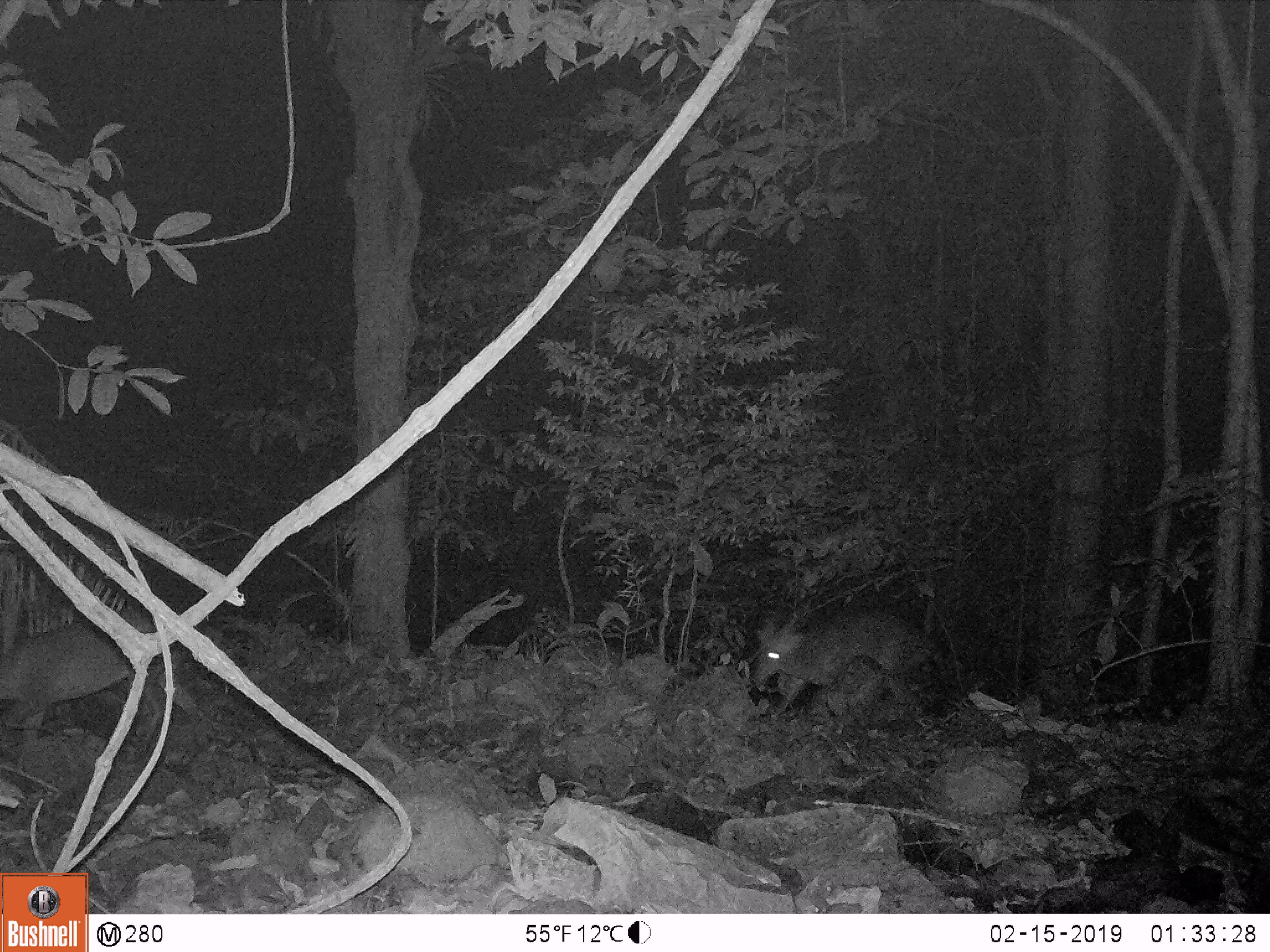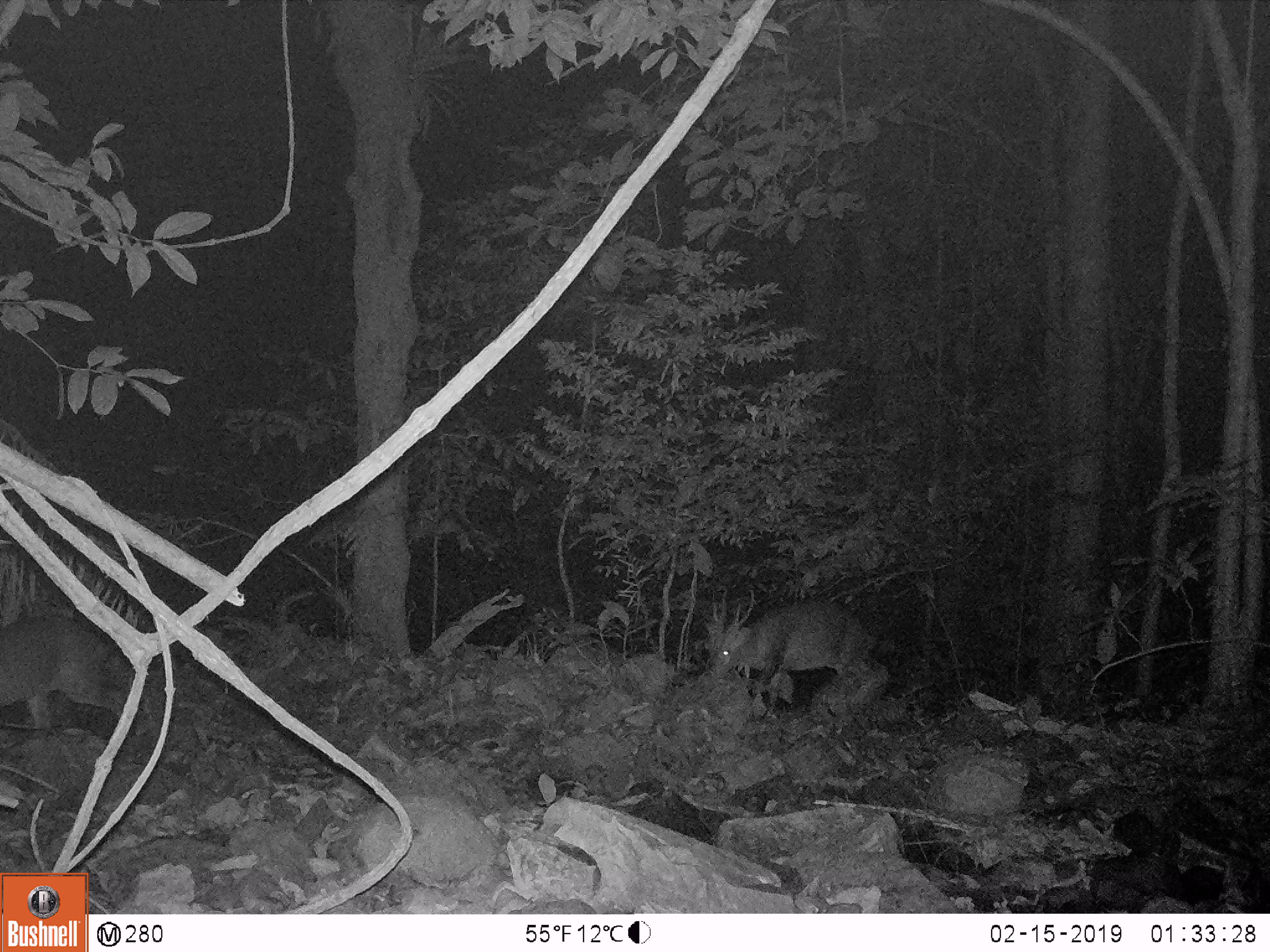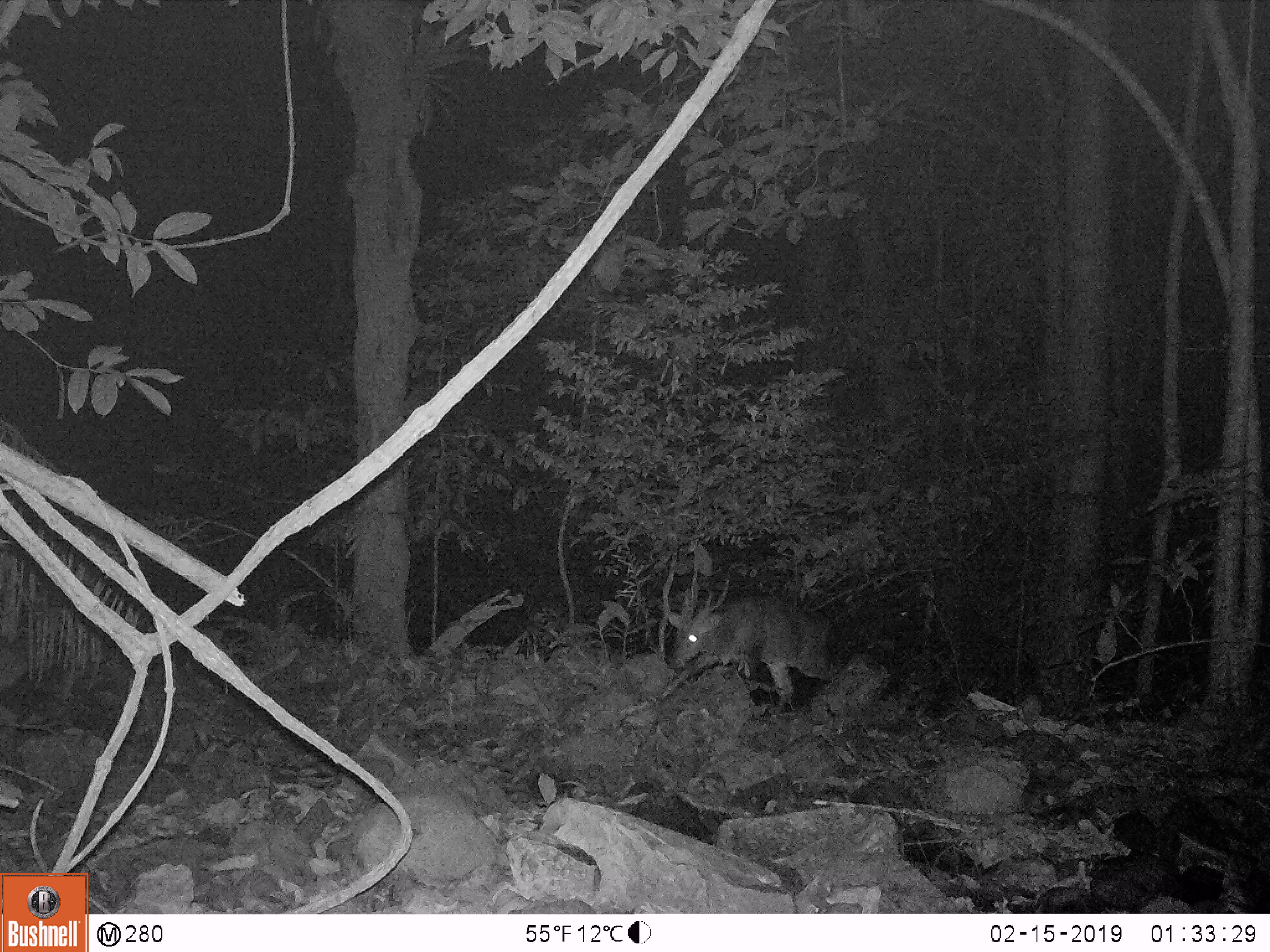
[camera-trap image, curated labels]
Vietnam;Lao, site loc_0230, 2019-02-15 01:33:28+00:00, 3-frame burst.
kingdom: Animalia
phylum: Chordata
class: Mammalia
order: Artiodactyla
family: Cervidae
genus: Muntiacus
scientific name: Muntiacus vuquangensis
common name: large-antlered muntjac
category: large antlered muntjac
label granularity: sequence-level